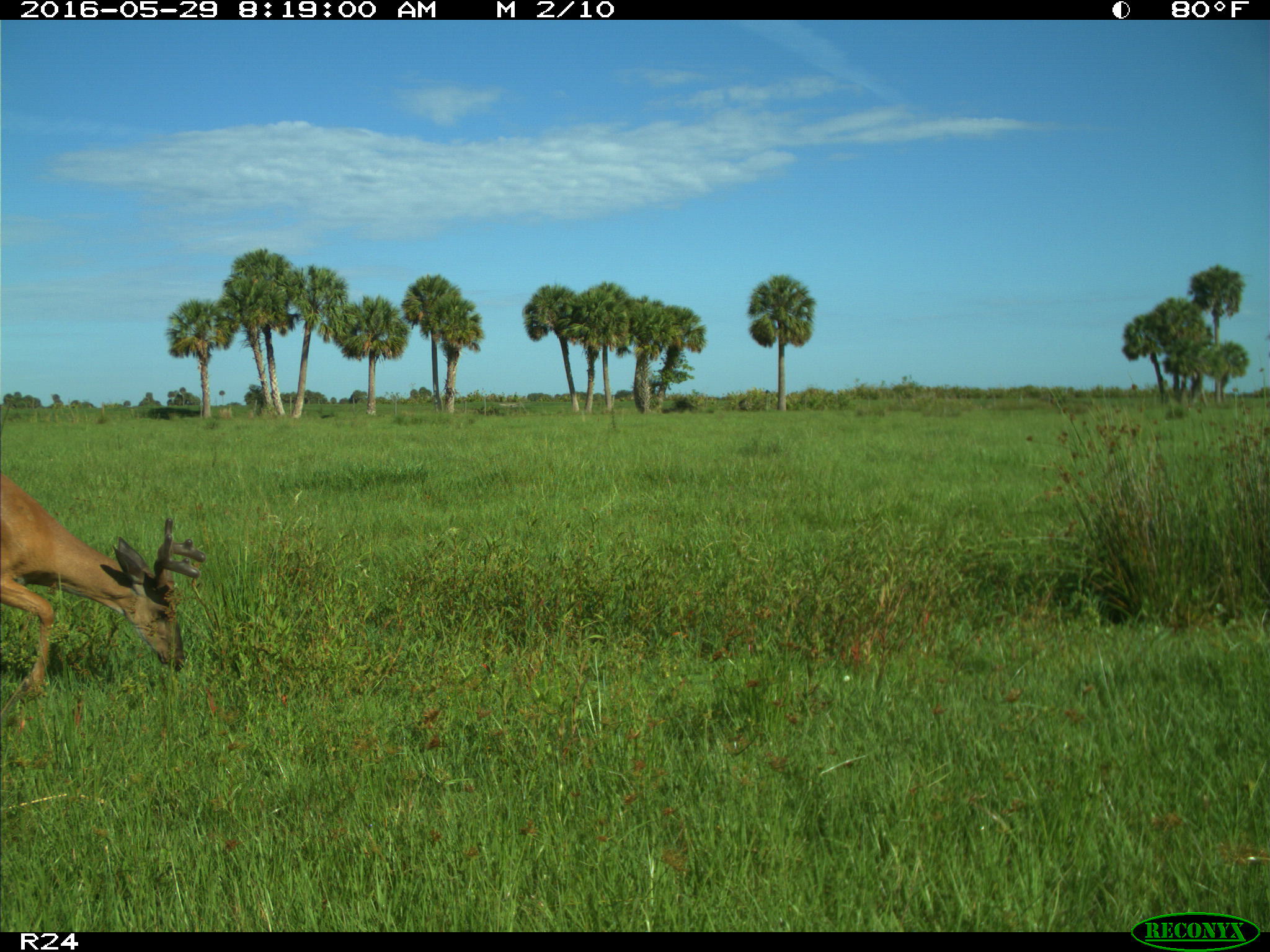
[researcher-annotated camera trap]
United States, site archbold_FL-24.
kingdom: Animalia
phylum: Chordata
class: Mammalia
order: Artiodactyla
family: Cervidae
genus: Odocoileus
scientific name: Odocoileus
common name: deer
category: unidentified deer